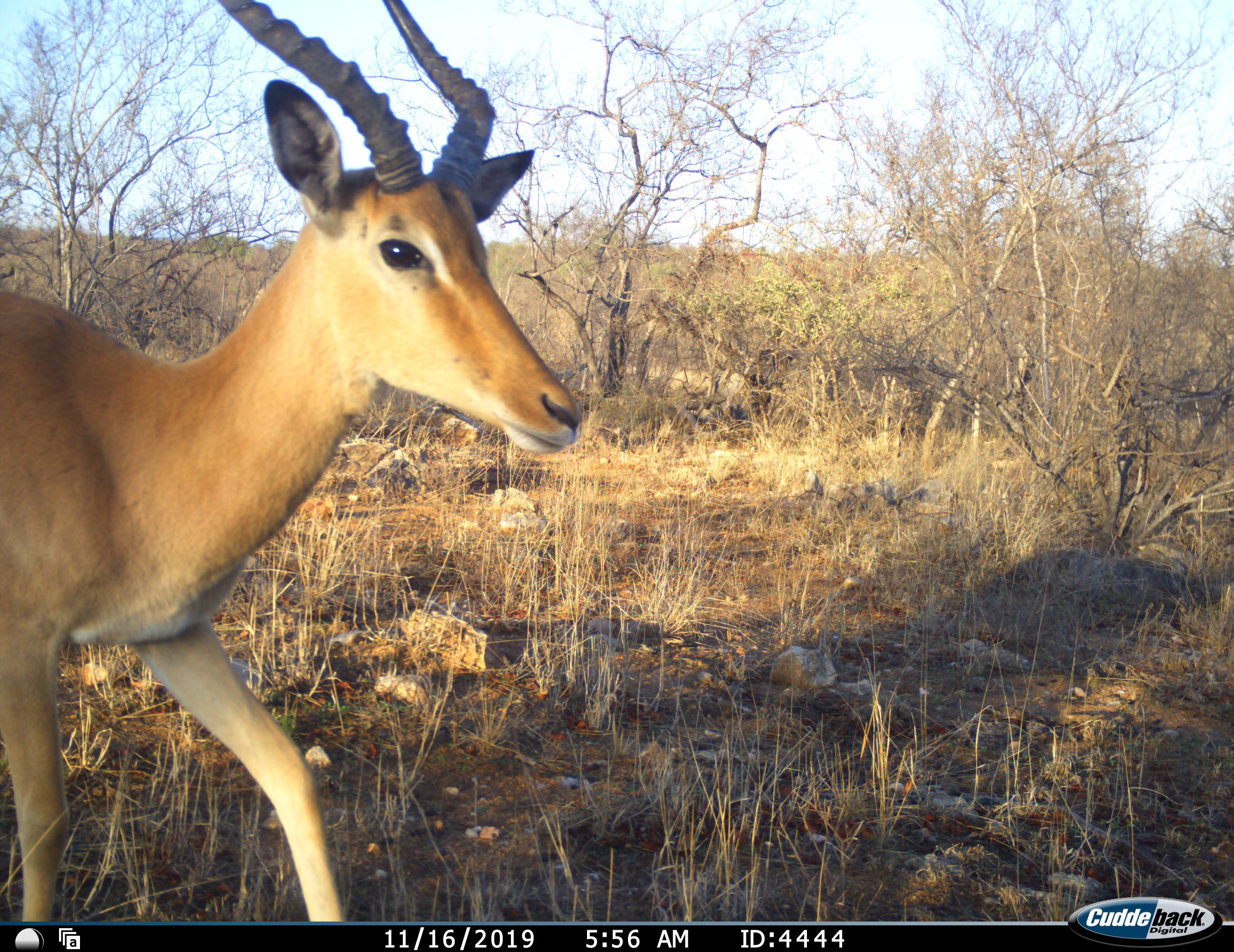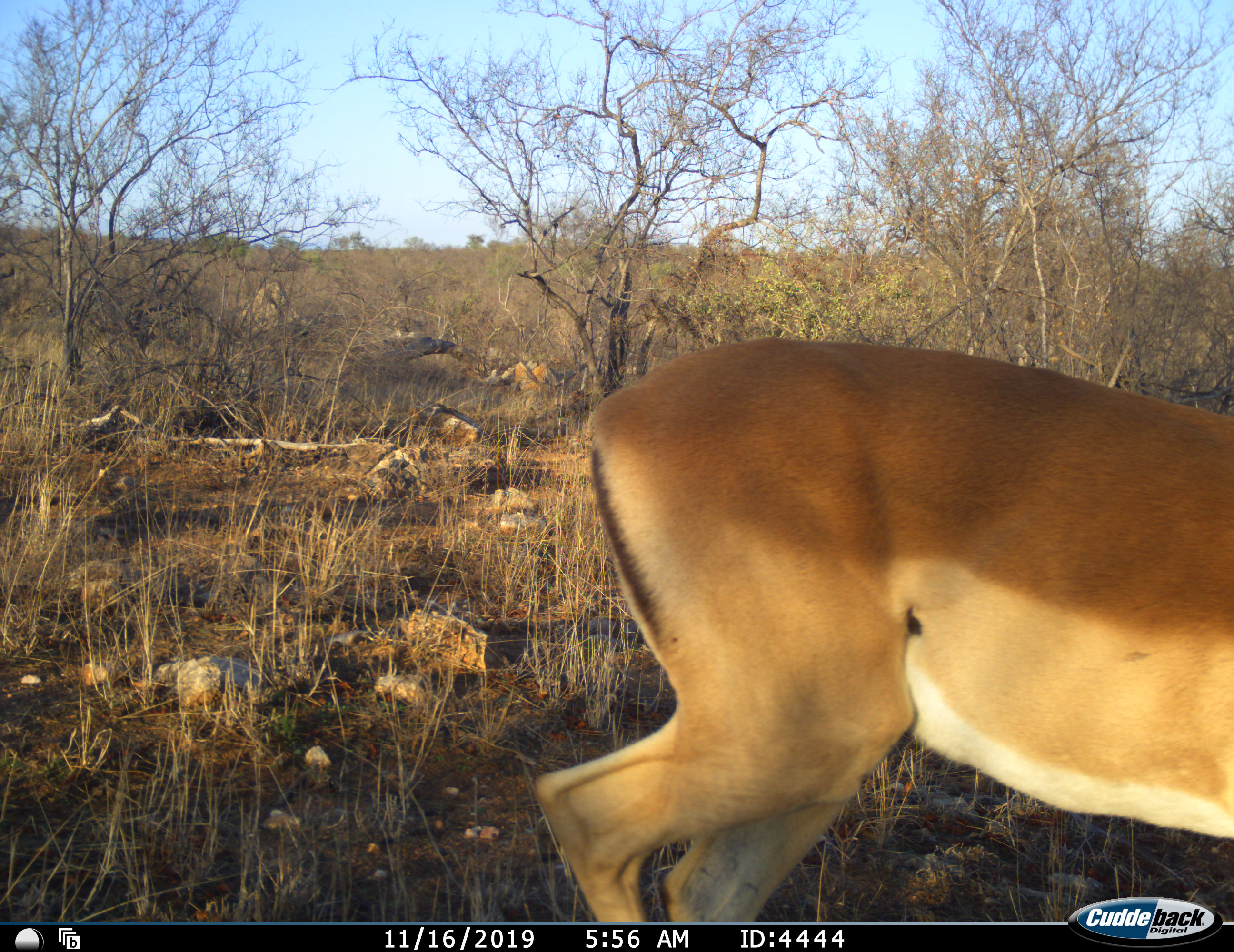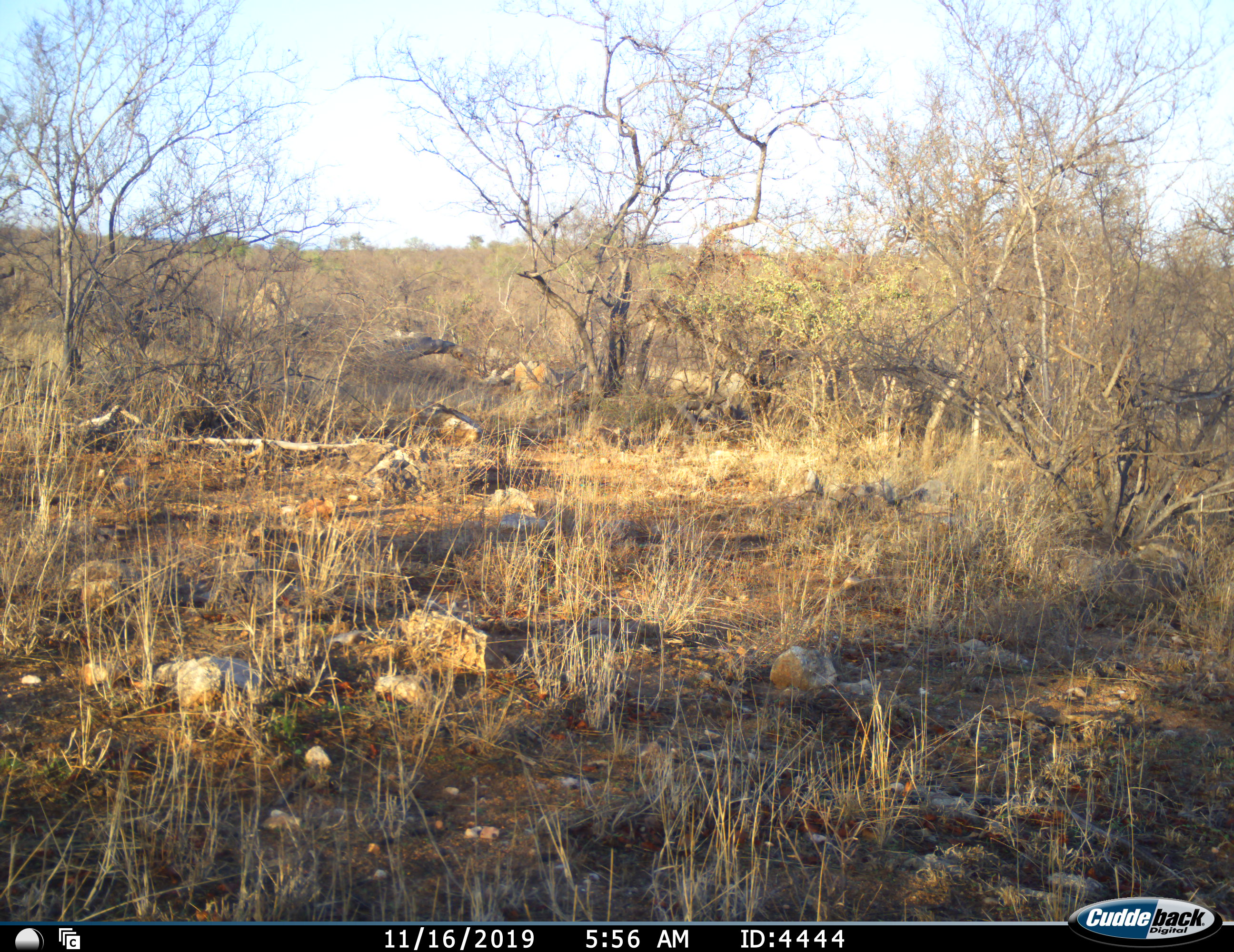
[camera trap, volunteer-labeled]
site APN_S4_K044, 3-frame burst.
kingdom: Animalia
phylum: Chordata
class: Mammalia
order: Artiodactyla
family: Bovidae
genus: Aepyceros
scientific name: Aepyceros melampus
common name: impala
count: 1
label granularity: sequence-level